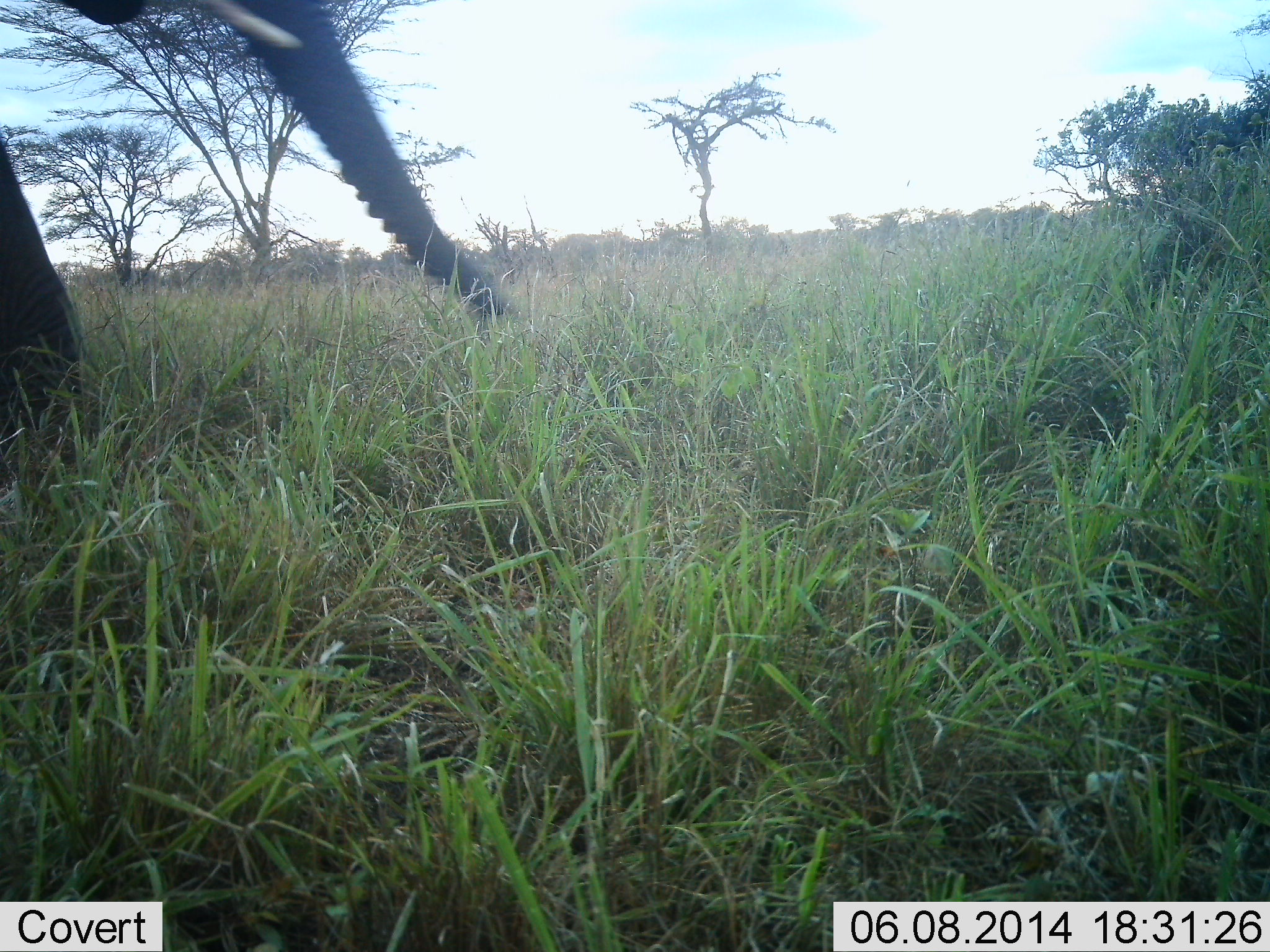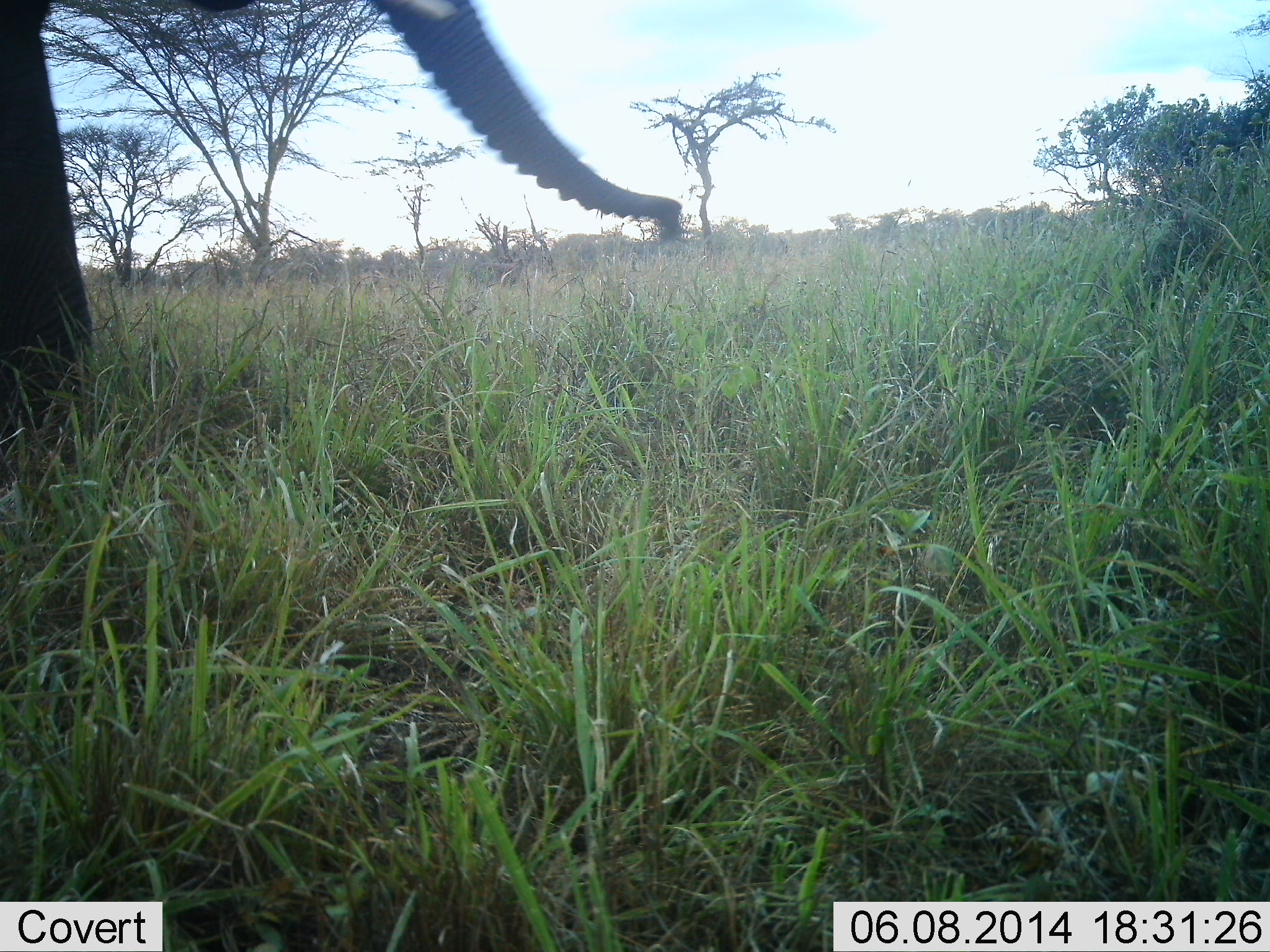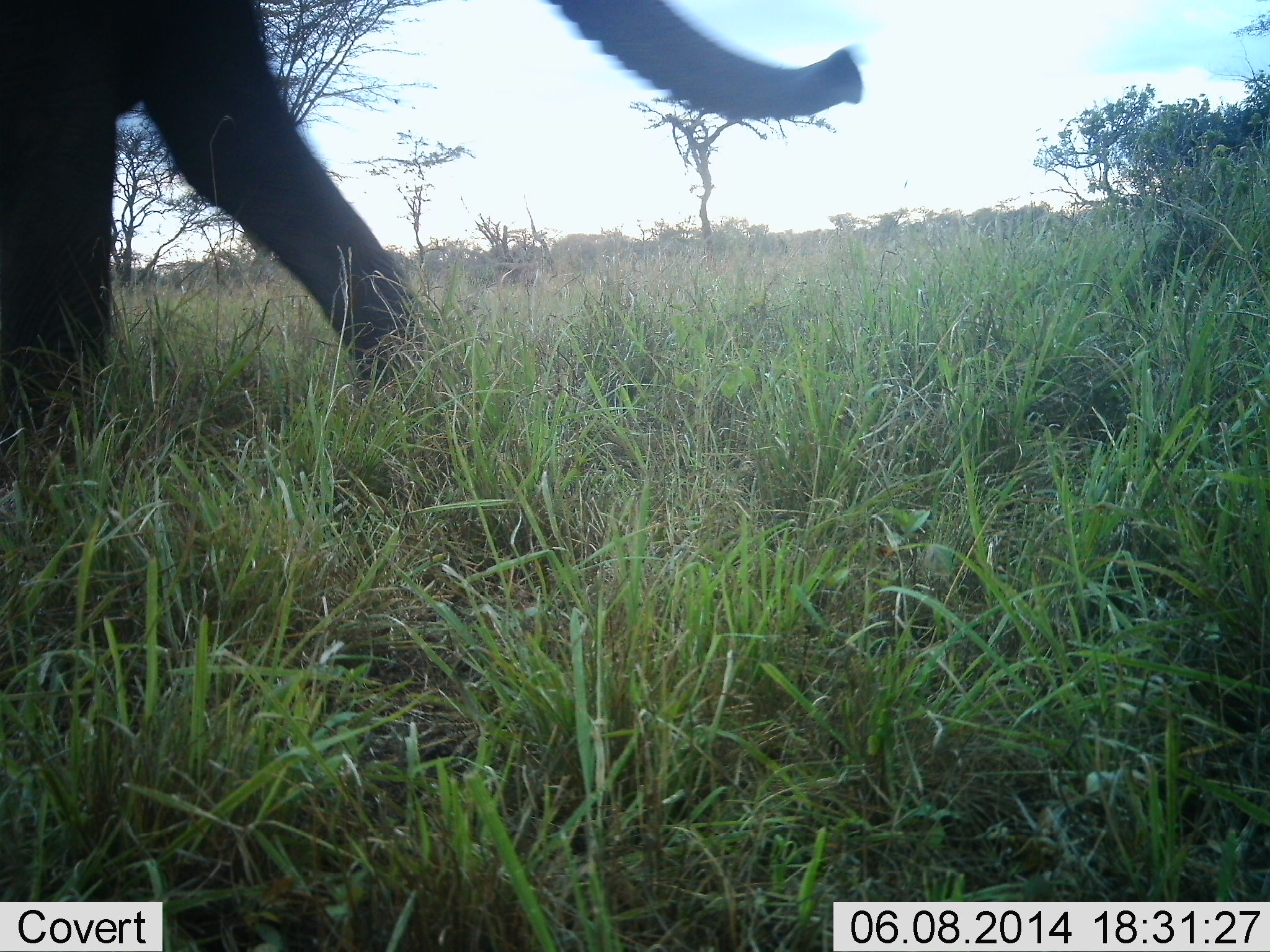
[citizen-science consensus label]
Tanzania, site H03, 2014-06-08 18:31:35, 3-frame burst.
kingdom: Animalia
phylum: Chordata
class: Mammalia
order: Proboscidea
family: Elephantidae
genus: Loxodonta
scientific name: Loxodonta africana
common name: african bush elephant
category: elephant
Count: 1.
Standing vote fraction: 20%.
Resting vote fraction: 0%.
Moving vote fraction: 80%.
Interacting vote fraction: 0%.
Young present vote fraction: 0%.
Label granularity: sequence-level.